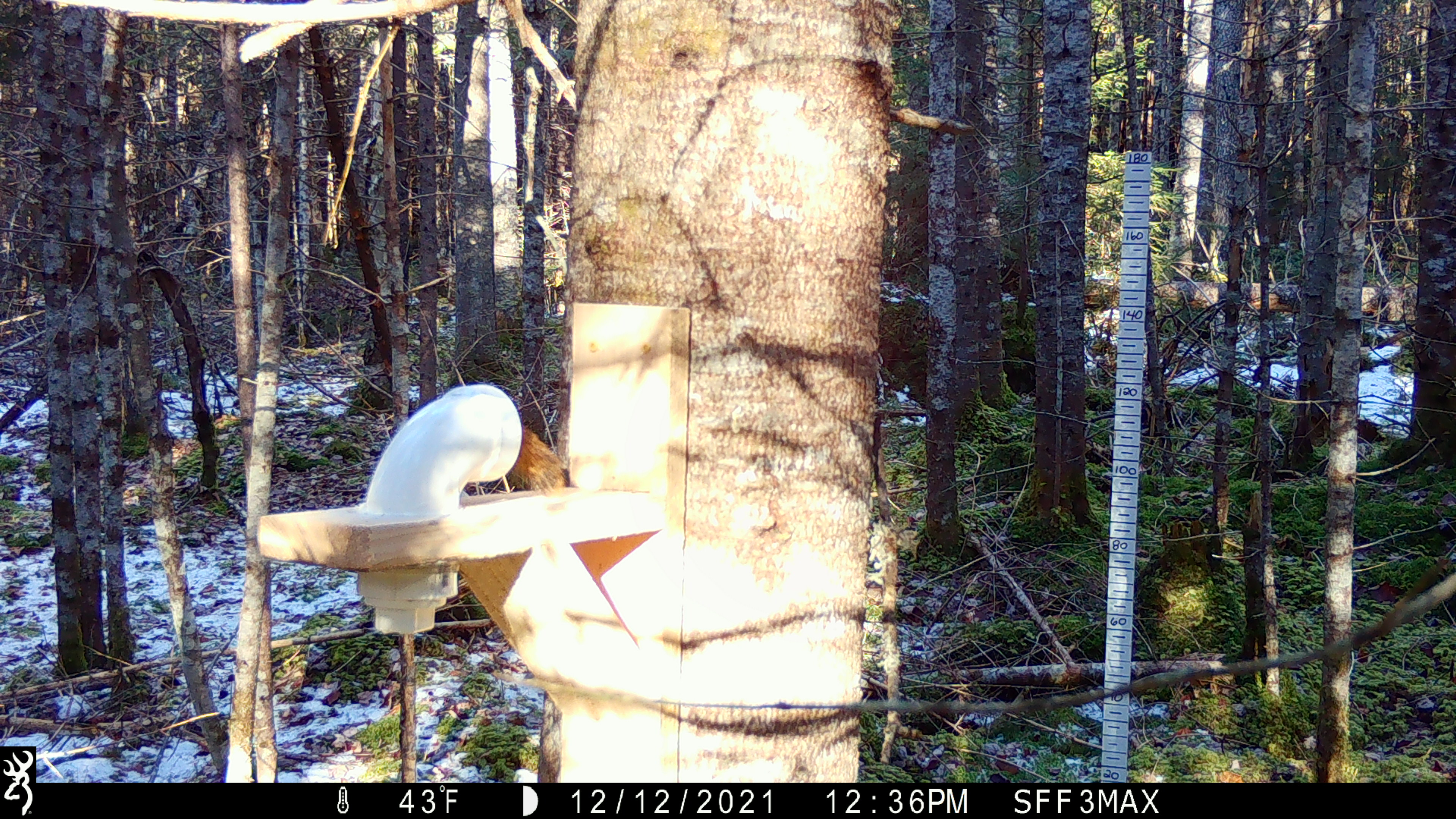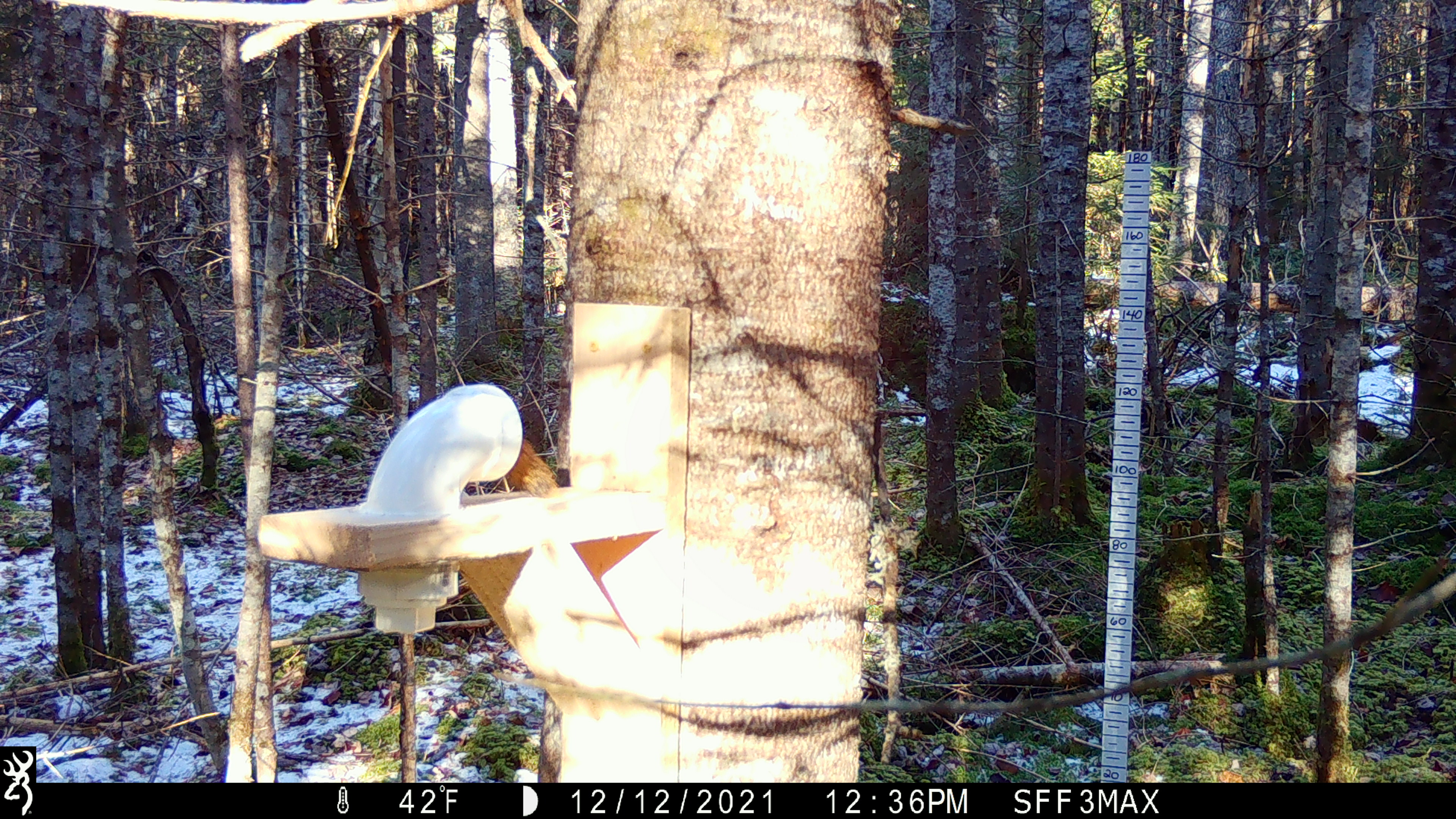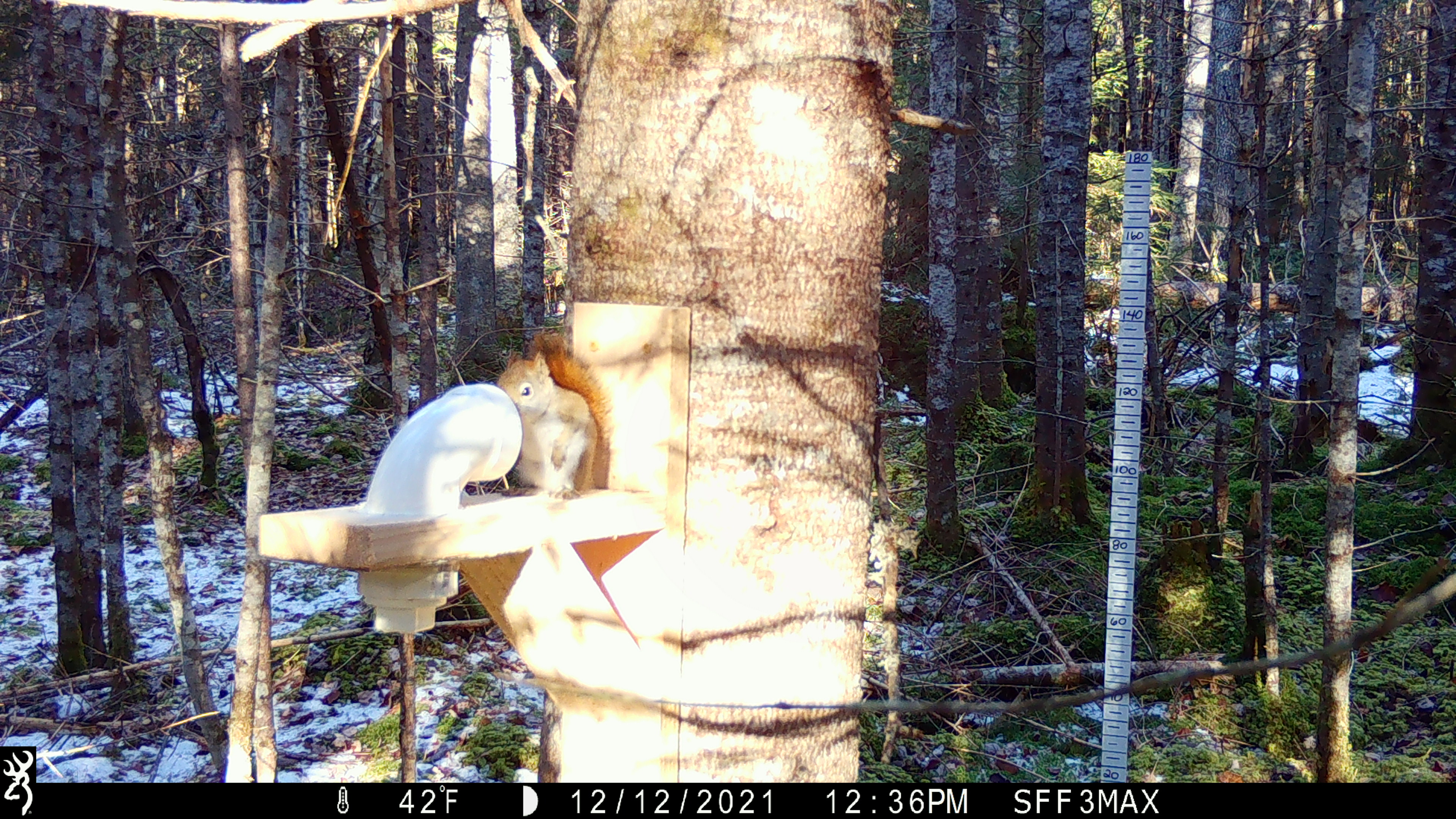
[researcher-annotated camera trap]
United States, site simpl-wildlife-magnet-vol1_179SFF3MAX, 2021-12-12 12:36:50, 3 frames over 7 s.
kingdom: Animalia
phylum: Chordata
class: Mammalia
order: Rodentia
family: Sciuridae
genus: Tamiasciurus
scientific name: Tamiasciurus hudsonicus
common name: red squirrel